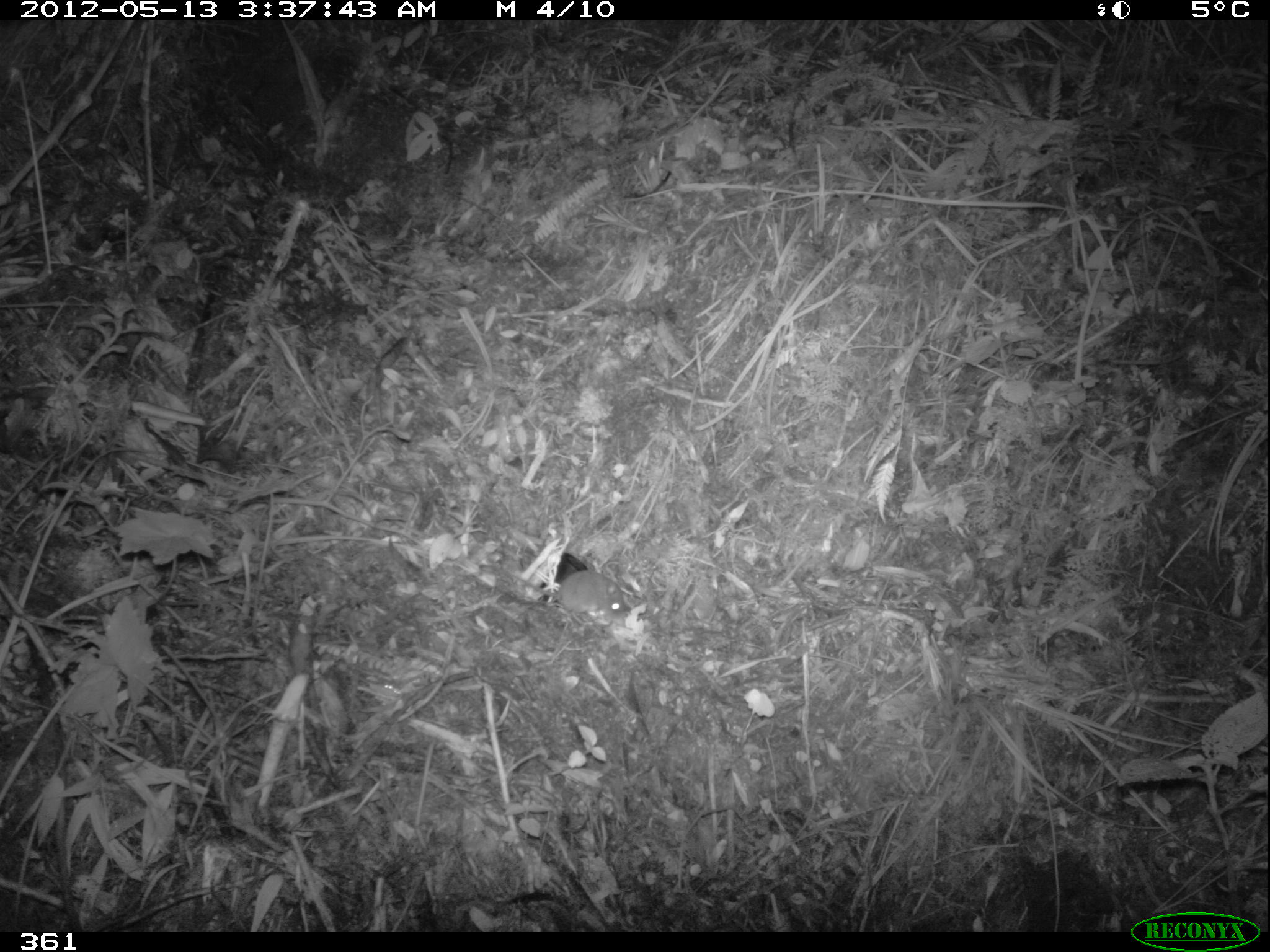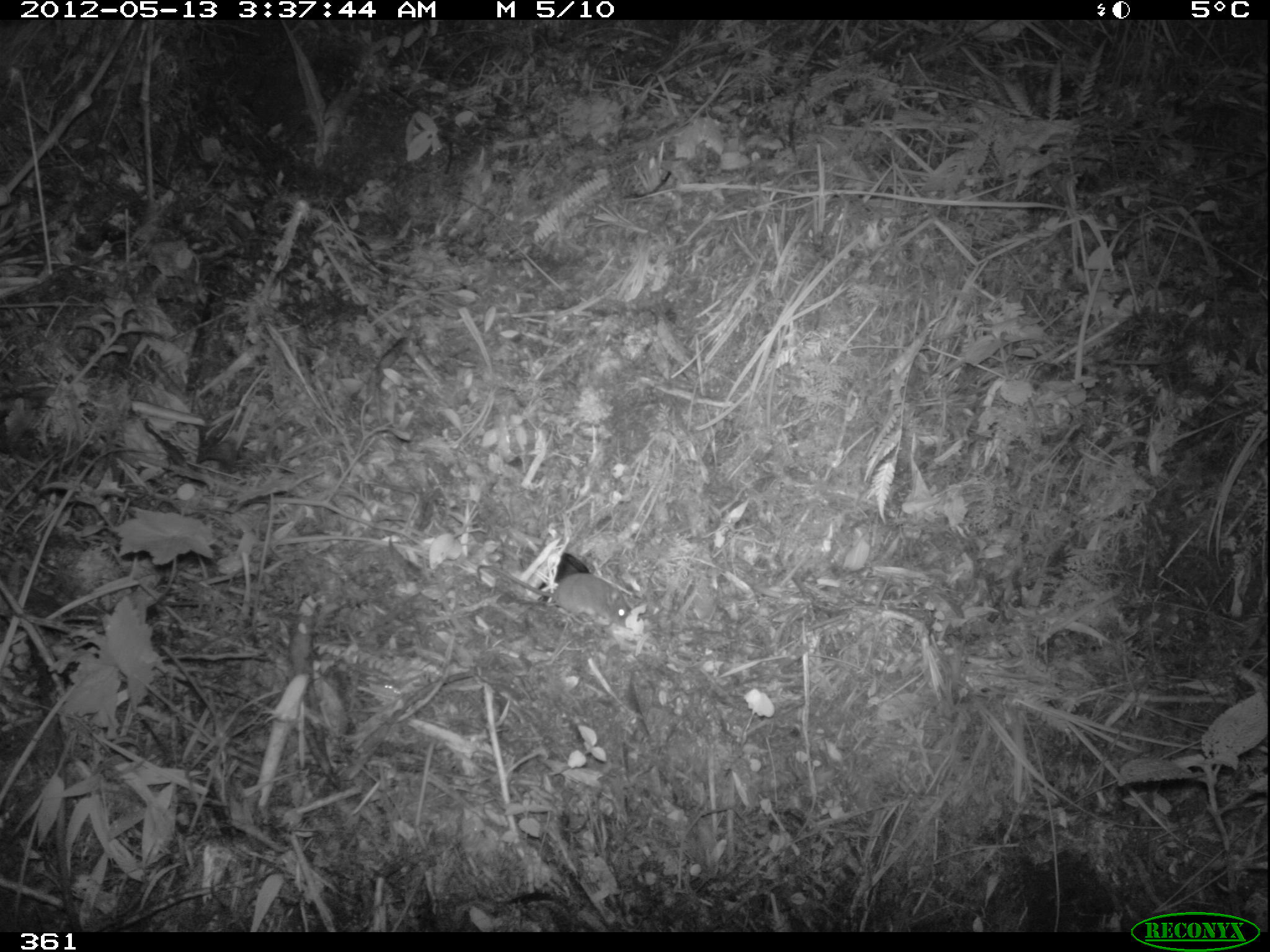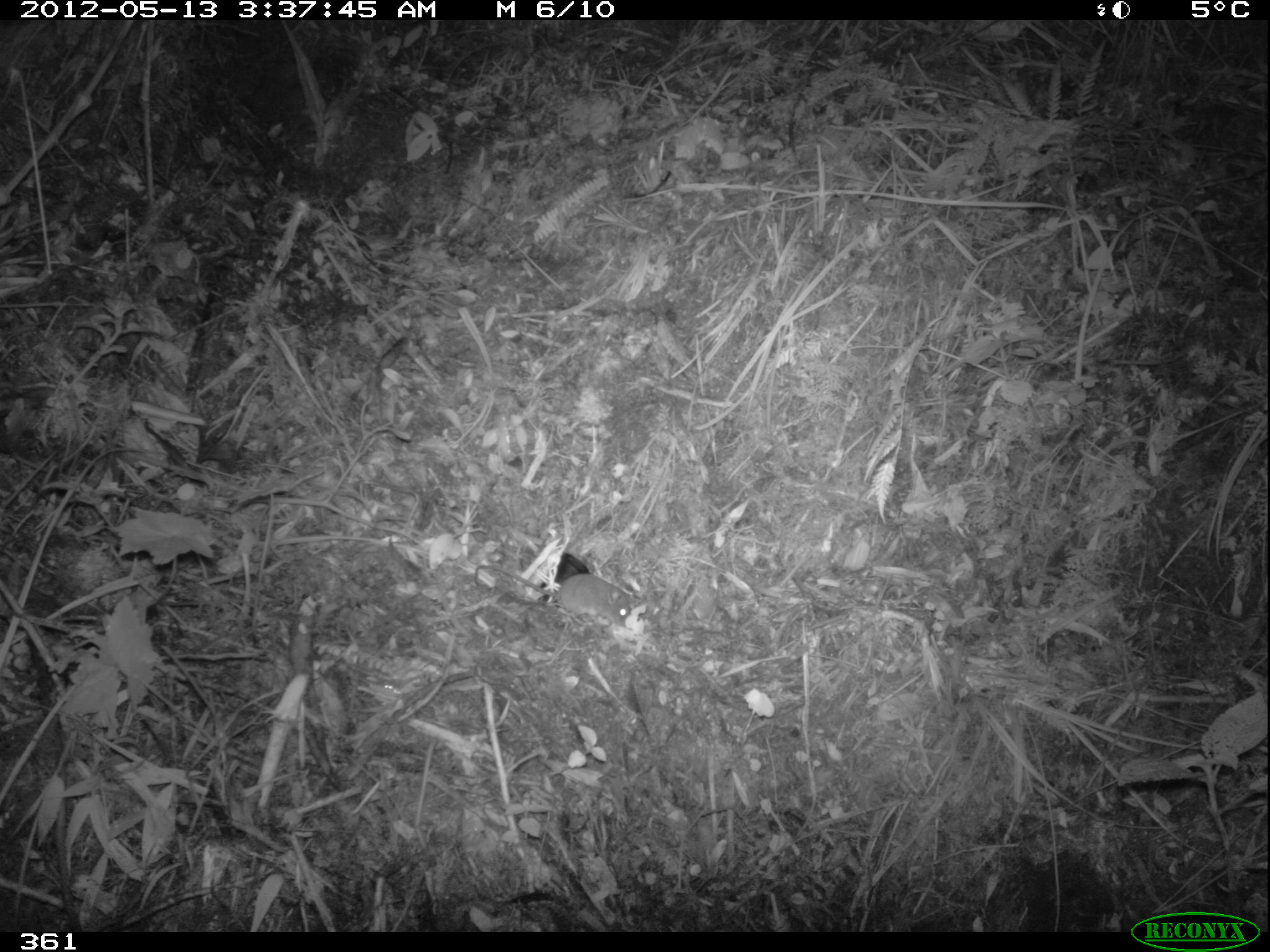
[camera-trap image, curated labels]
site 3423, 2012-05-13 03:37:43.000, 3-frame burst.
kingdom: Animalia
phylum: Chordata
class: Mammalia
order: Rodentia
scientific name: Rodentia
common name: rodents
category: unknown rodent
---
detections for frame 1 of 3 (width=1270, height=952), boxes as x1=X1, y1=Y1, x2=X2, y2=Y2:
unknown rodent: x1=493, y1=567, x2=625, y2=621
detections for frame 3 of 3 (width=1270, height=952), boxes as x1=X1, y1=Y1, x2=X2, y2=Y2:
unknown rodent: x1=472, y1=563, x2=632, y2=627